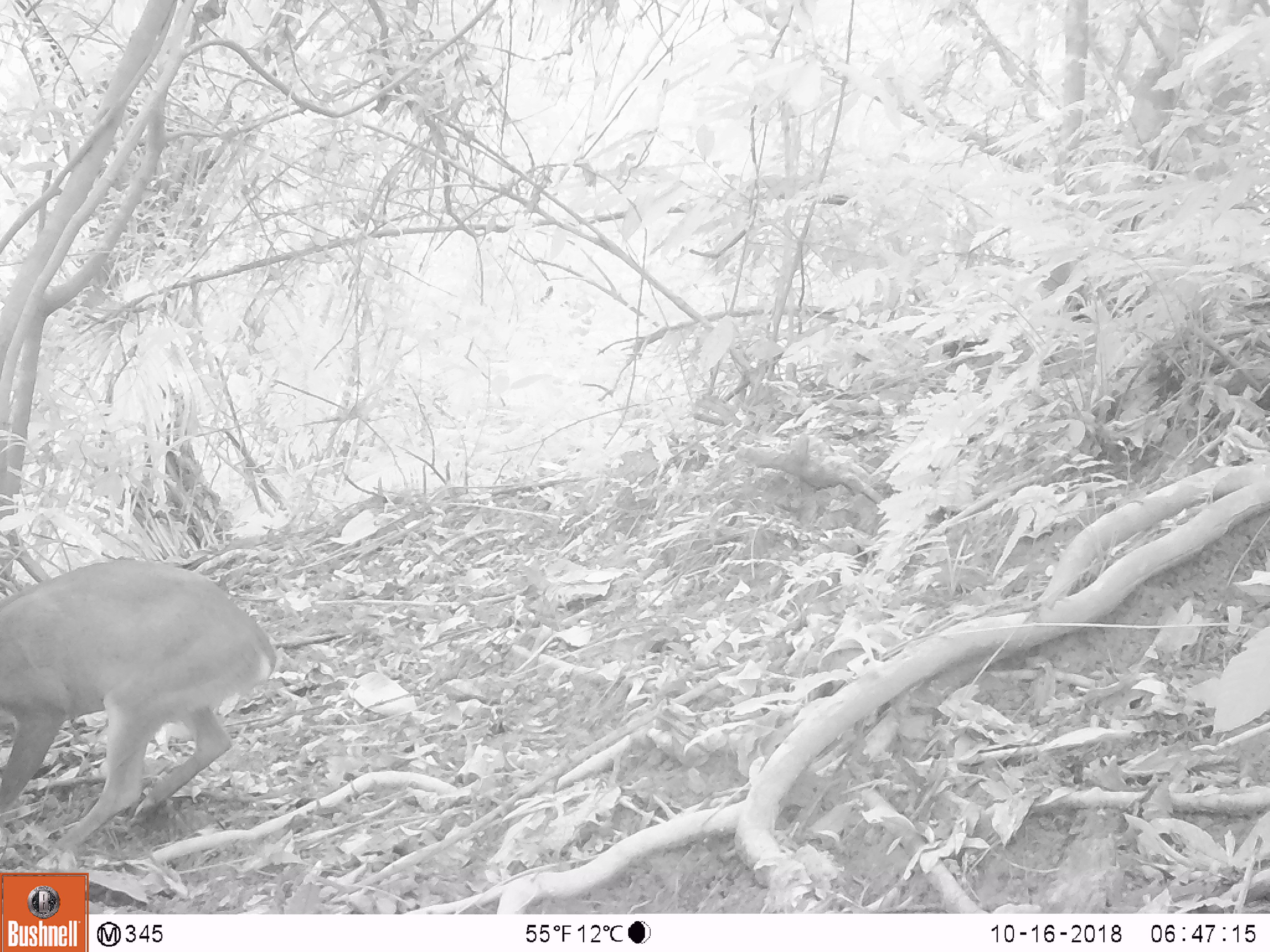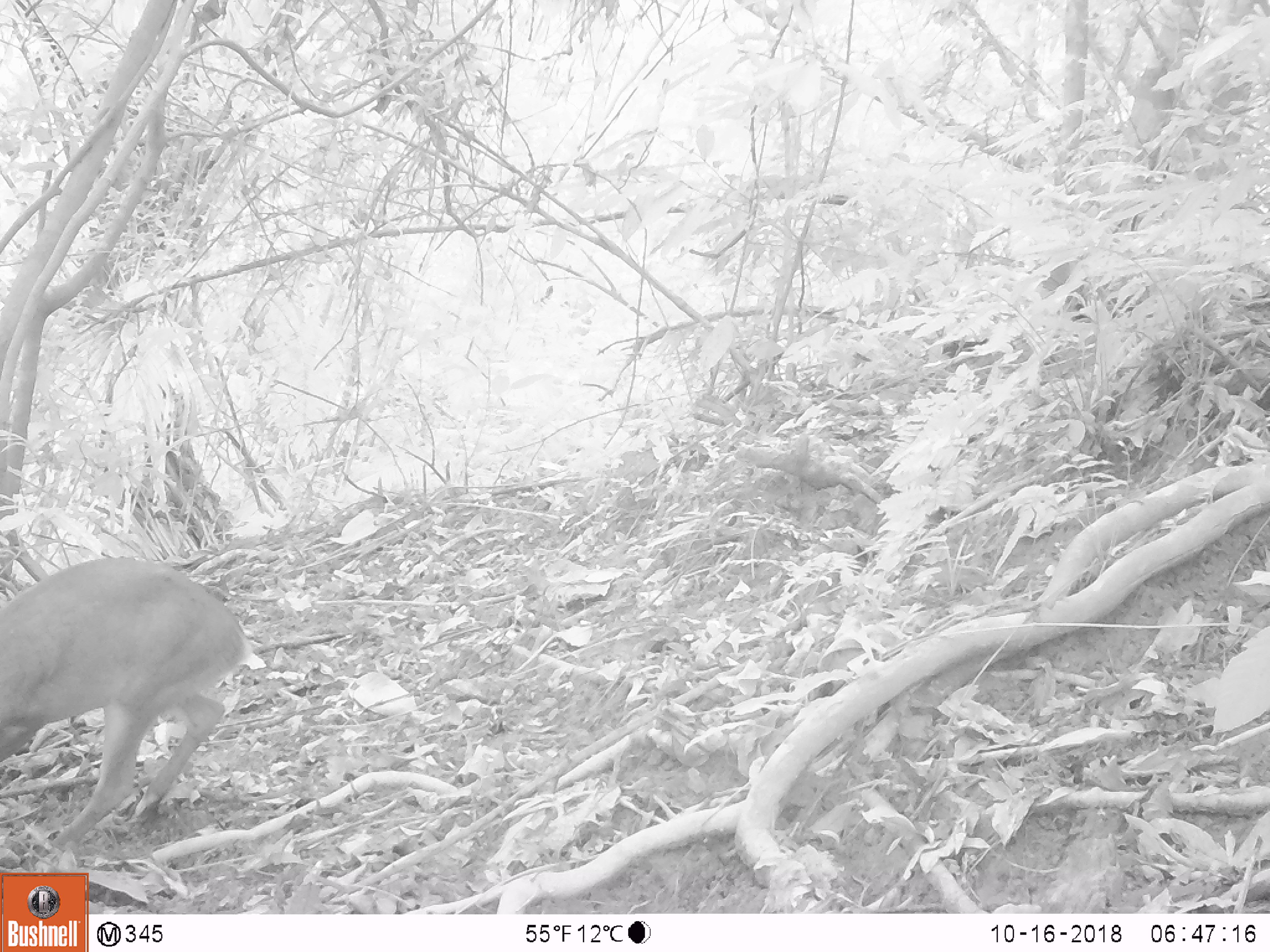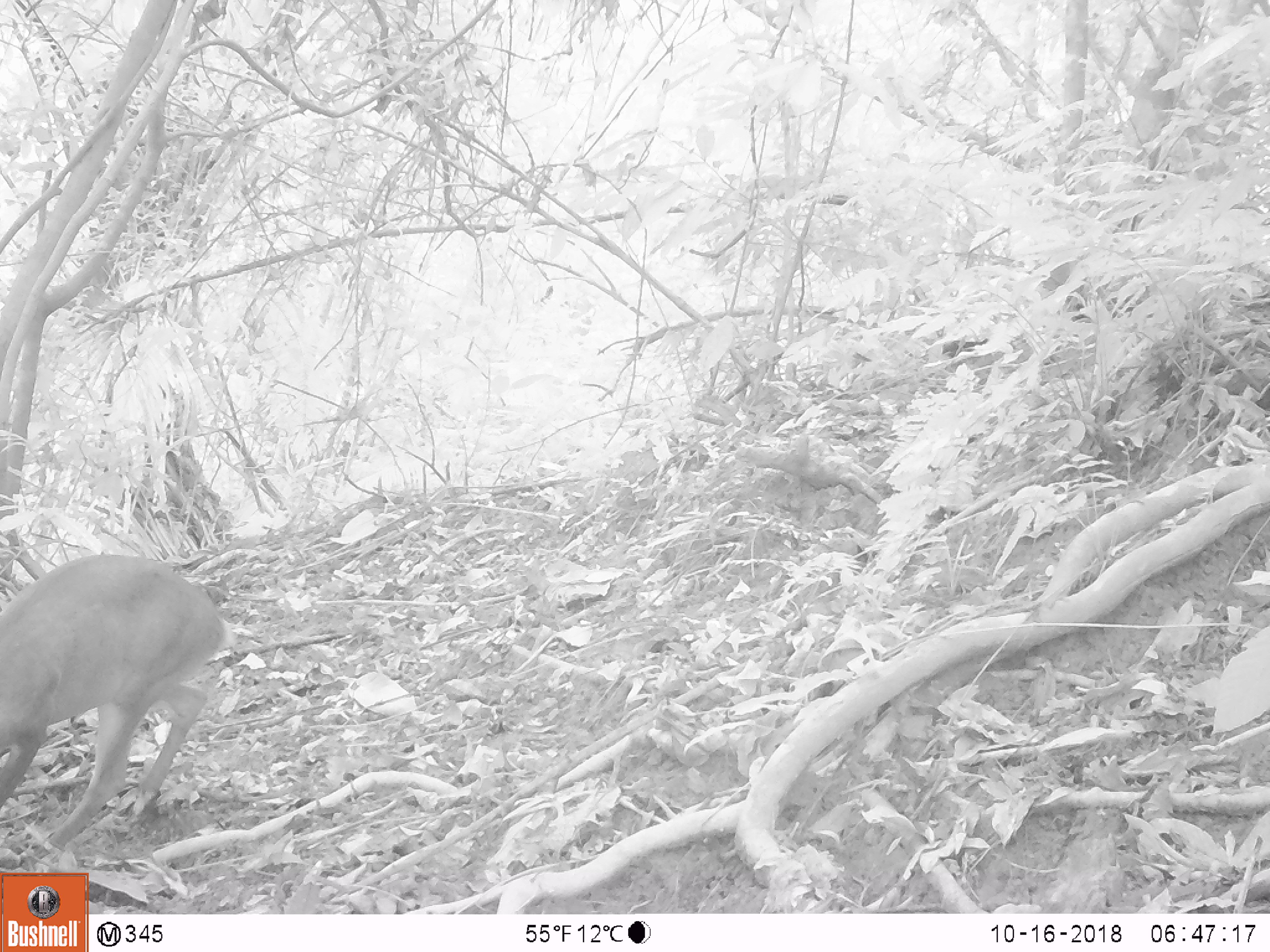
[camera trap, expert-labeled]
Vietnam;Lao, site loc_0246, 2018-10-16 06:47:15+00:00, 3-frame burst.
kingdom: Animalia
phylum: Chordata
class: Mammalia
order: Artiodactyla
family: Cervidae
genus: Muntiacus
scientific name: Muntiacus vuquangensis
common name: large-antlered muntjac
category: large antlered muntjac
Large antlered muntjac (large-antlered muntjac) (Muntiacus vuquangensis). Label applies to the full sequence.